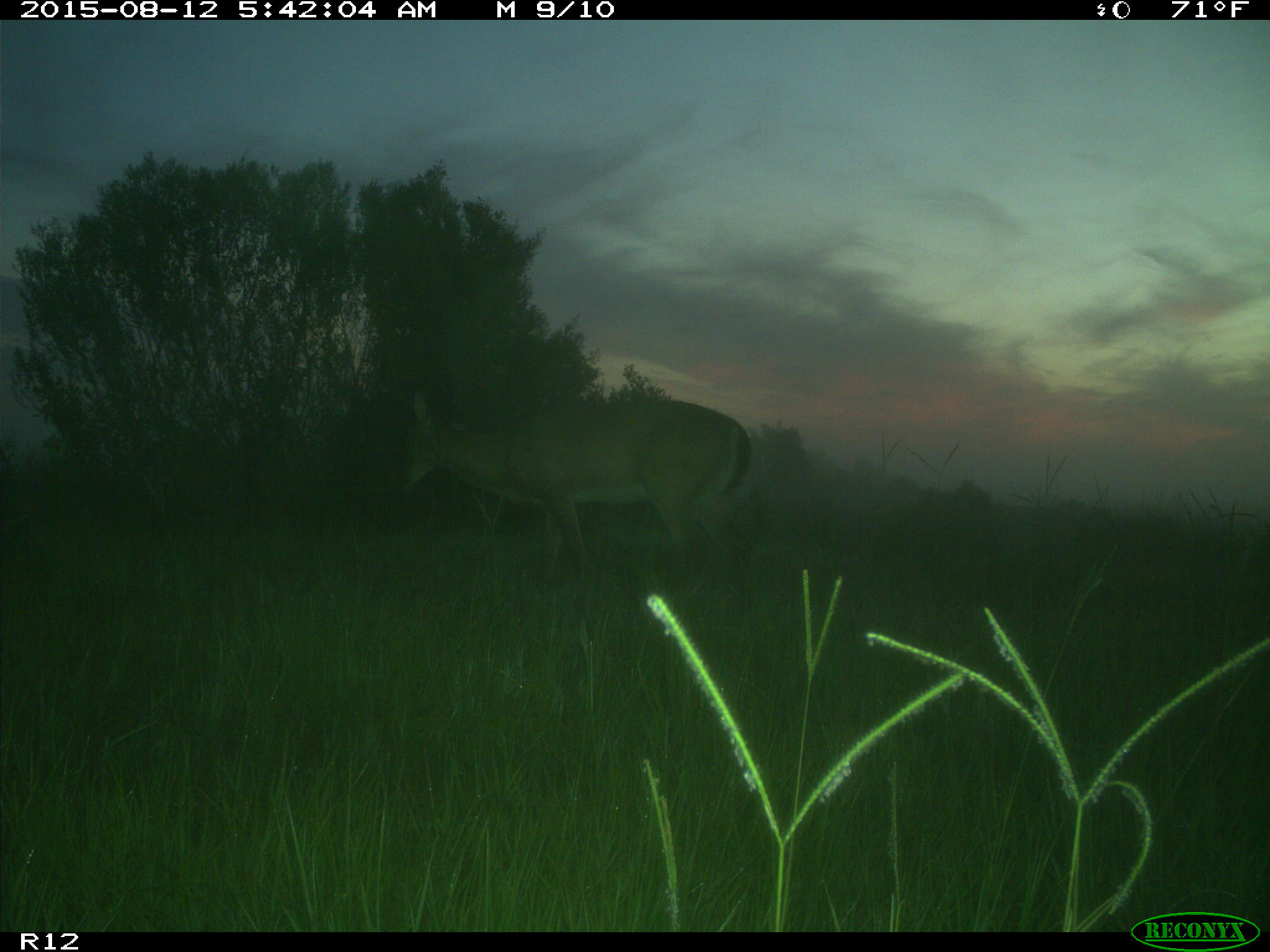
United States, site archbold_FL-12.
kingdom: Animalia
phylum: Chordata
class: Mammalia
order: Artiodactyla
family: Cervidae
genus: Odocoileus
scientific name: Odocoileus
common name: deer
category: unidentified deer